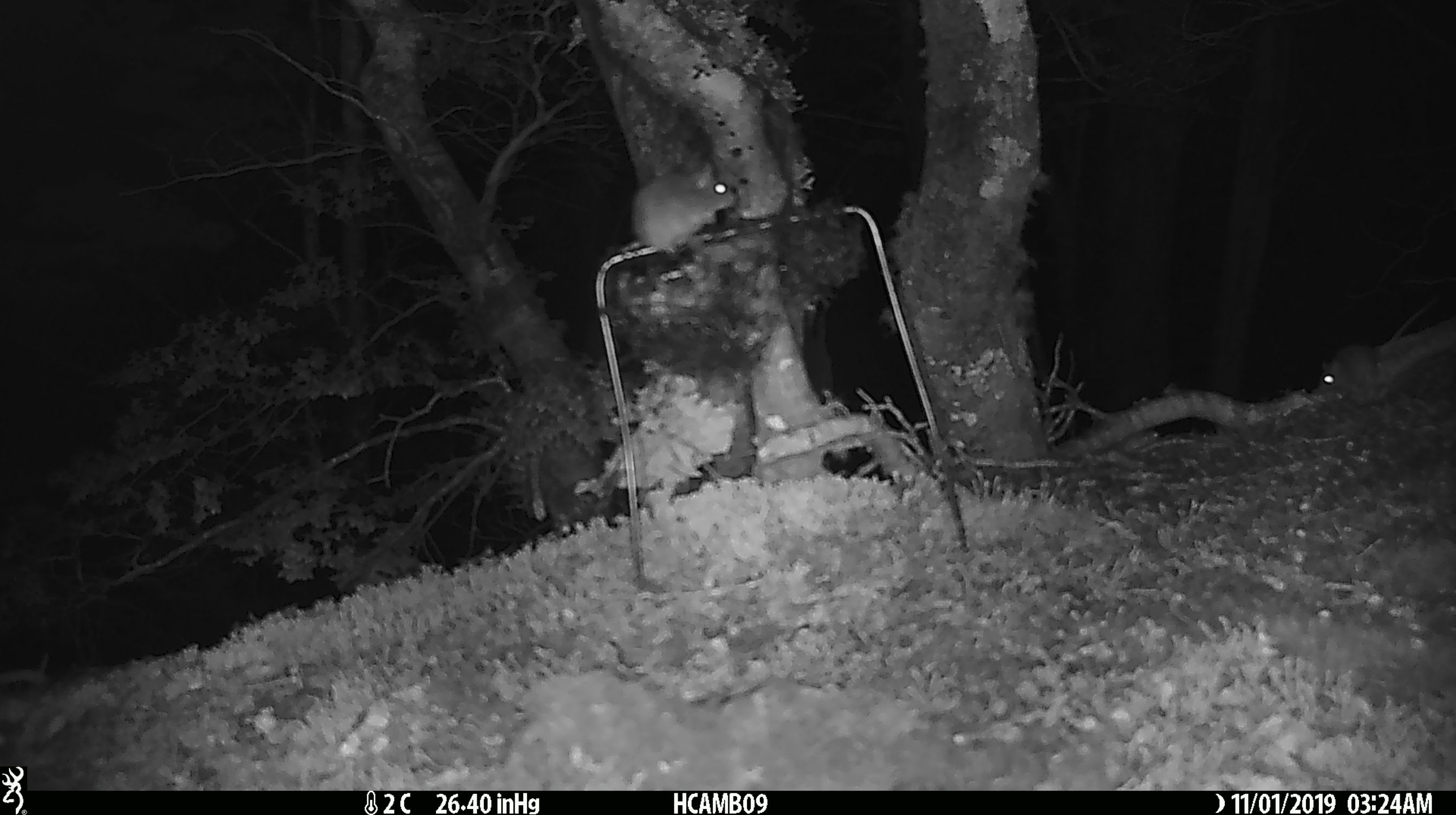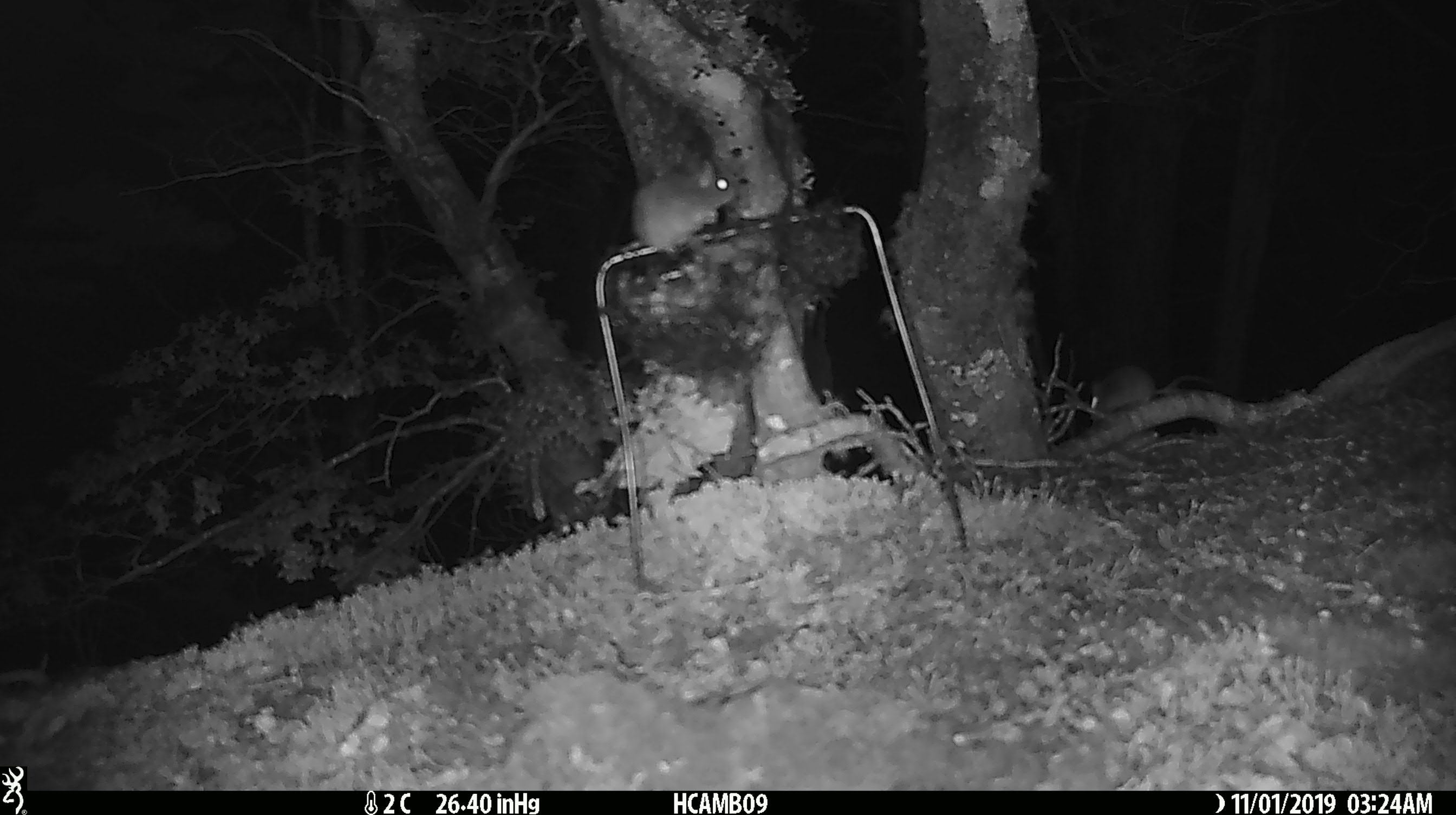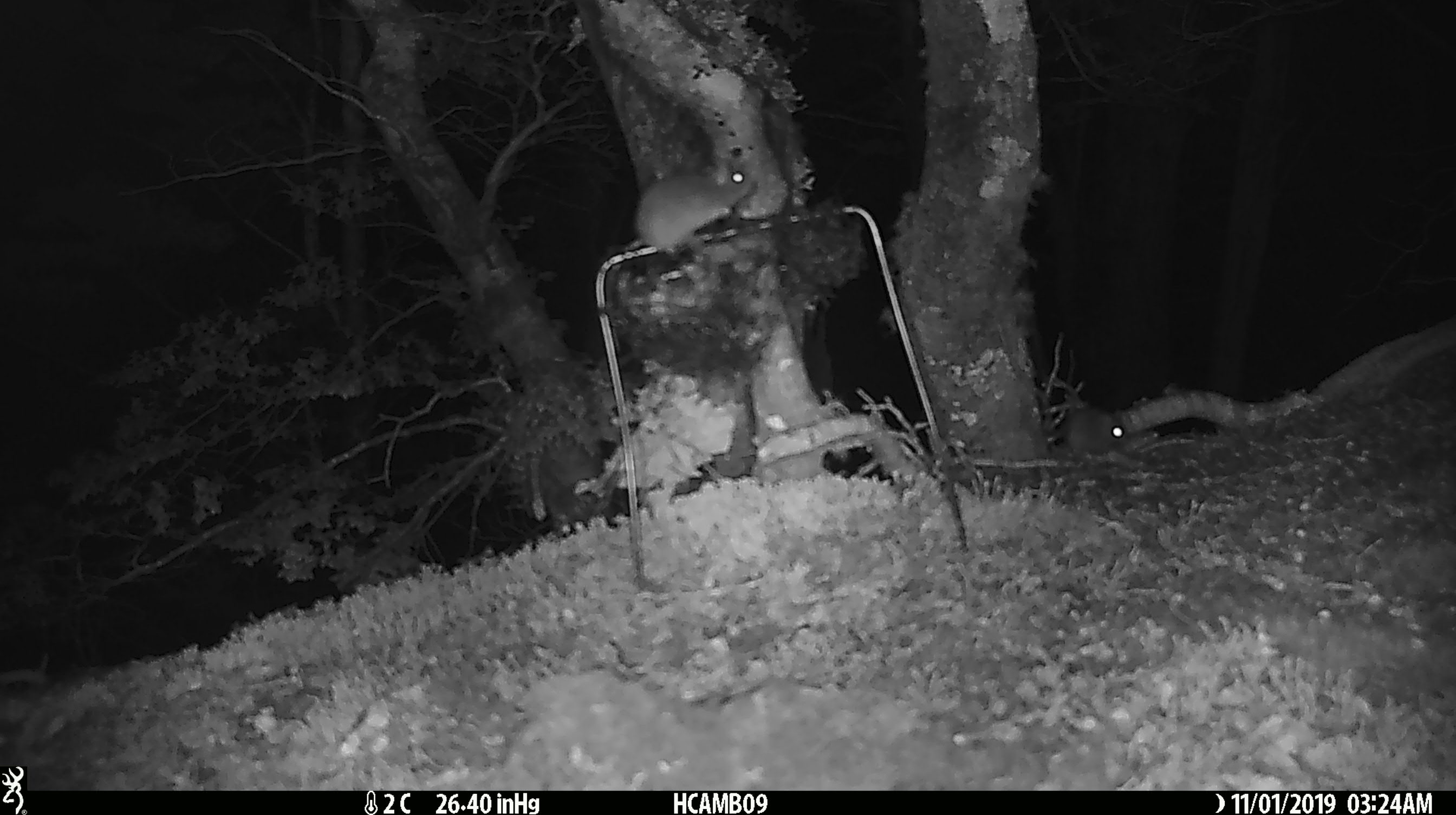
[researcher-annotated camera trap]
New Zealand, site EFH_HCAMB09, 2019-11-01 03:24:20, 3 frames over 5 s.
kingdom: Animalia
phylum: Chordata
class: Mammalia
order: Rodentia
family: Muridae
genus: Mus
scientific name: Mus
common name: mouse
Mouse (Mus).